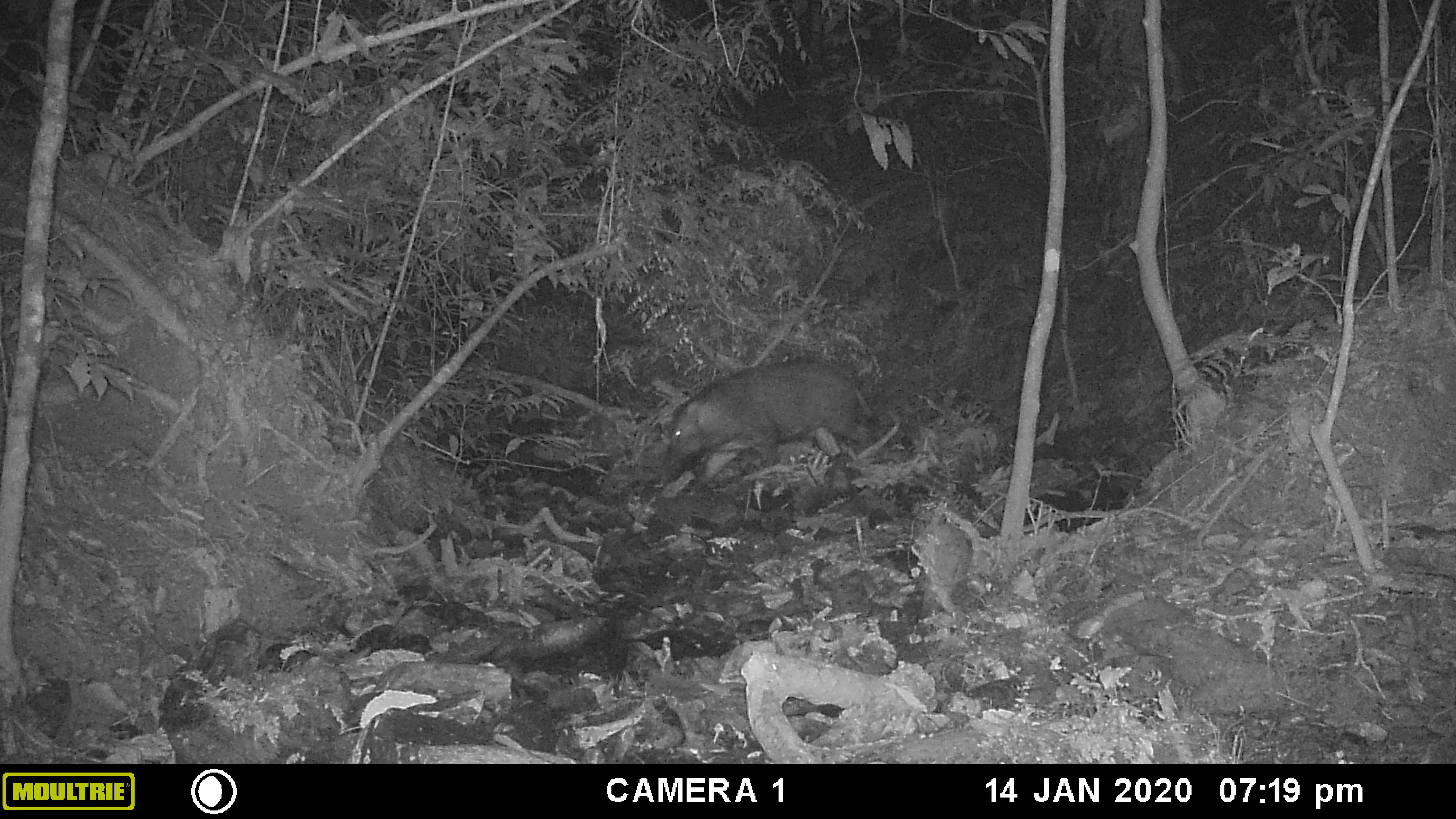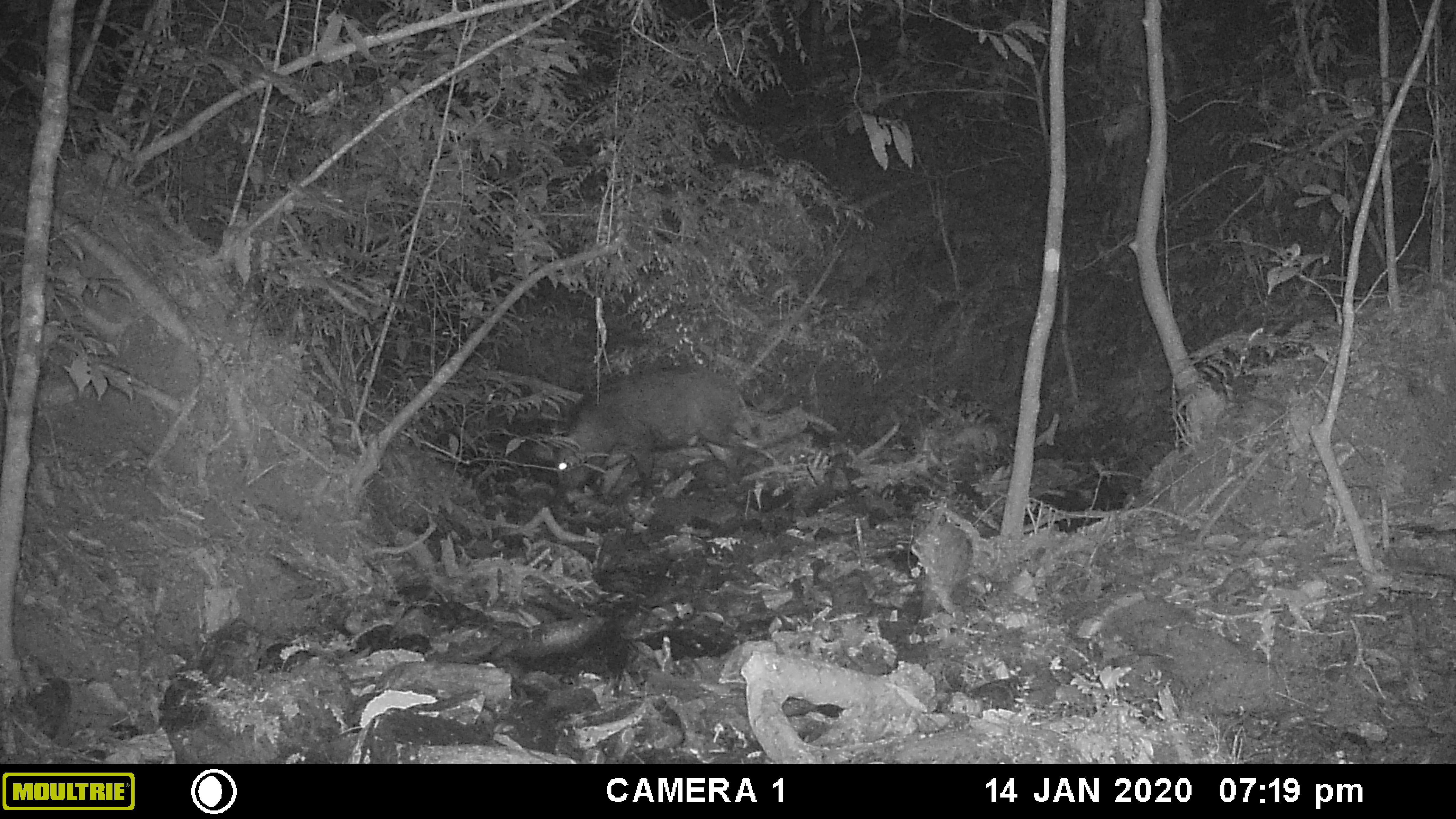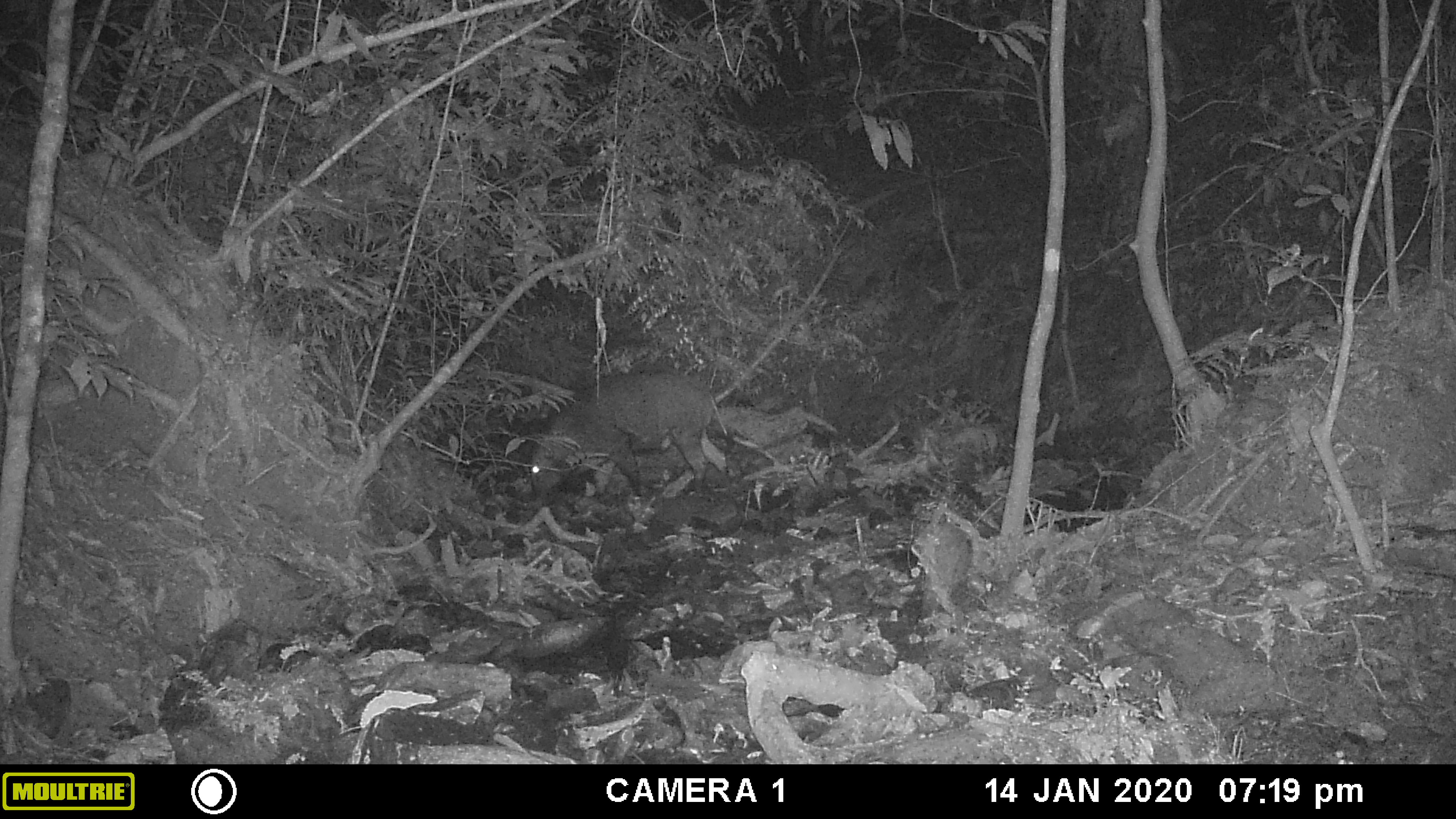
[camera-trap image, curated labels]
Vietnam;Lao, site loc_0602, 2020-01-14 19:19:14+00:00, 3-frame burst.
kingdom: Animalia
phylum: Chordata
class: Mammalia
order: Artiodactyla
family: Suidae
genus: Sus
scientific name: Sus scrofa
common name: eurasian wild pig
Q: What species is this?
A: Eurasian wild pig (Sus scrofa).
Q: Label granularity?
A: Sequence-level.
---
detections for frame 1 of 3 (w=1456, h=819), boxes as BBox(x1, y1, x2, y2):
eurasian wild pig: BBox(659, 358, 874, 487)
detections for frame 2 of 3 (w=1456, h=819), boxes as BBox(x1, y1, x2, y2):
eurasian wild pig: BBox(554, 361, 753, 503)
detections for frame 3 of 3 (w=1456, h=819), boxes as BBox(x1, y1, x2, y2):
eurasian wild pig: BBox(529, 367, 727, 500)